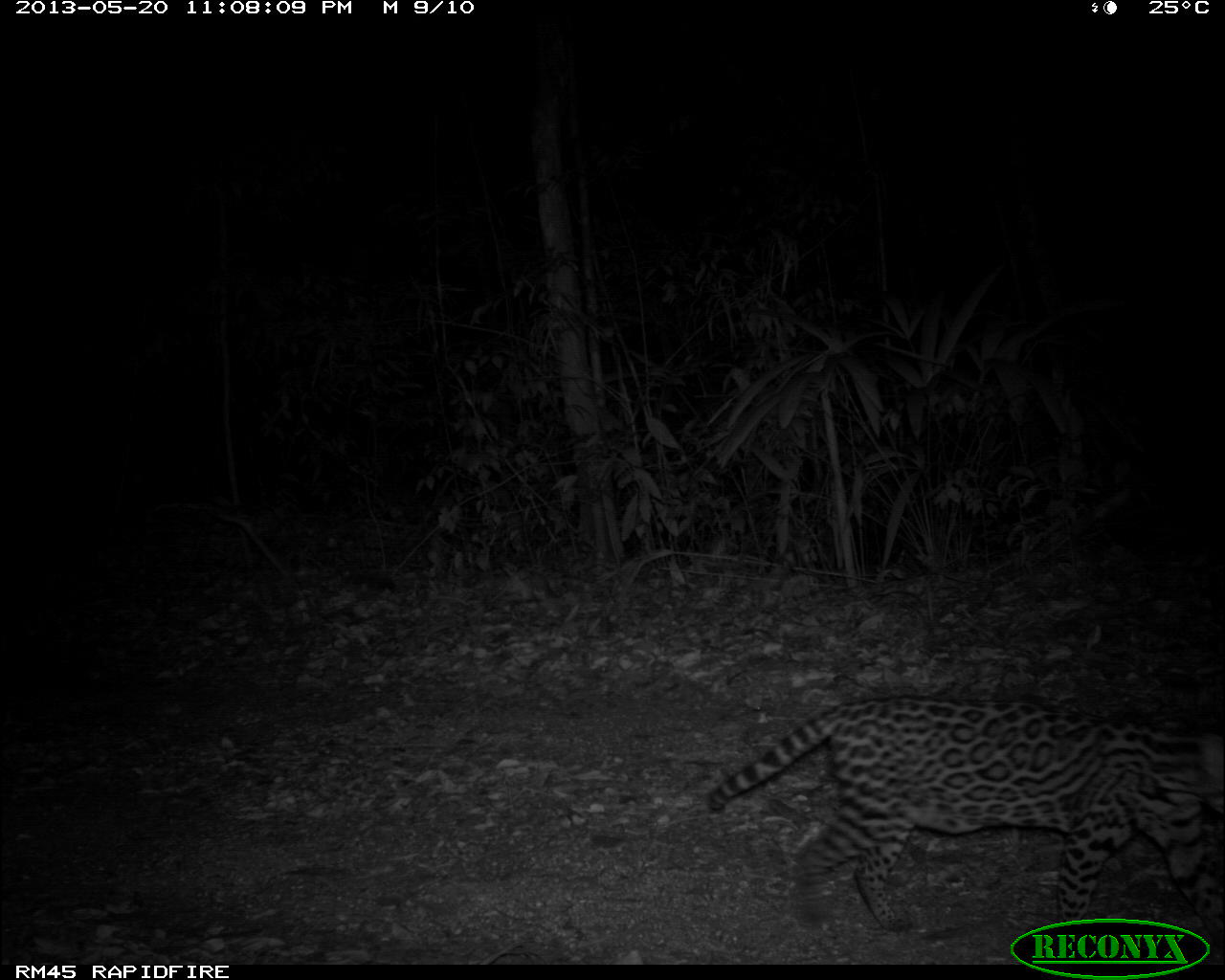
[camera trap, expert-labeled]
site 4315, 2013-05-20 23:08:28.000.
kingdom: Animalia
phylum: Chordata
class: Mammalia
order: Carnivora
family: Felidae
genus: Leopardus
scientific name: Leopardus pardalis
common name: ocelot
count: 1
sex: male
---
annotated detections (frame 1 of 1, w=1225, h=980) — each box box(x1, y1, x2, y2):
leopardus pardalis: box(703, 685, 1225, 941)